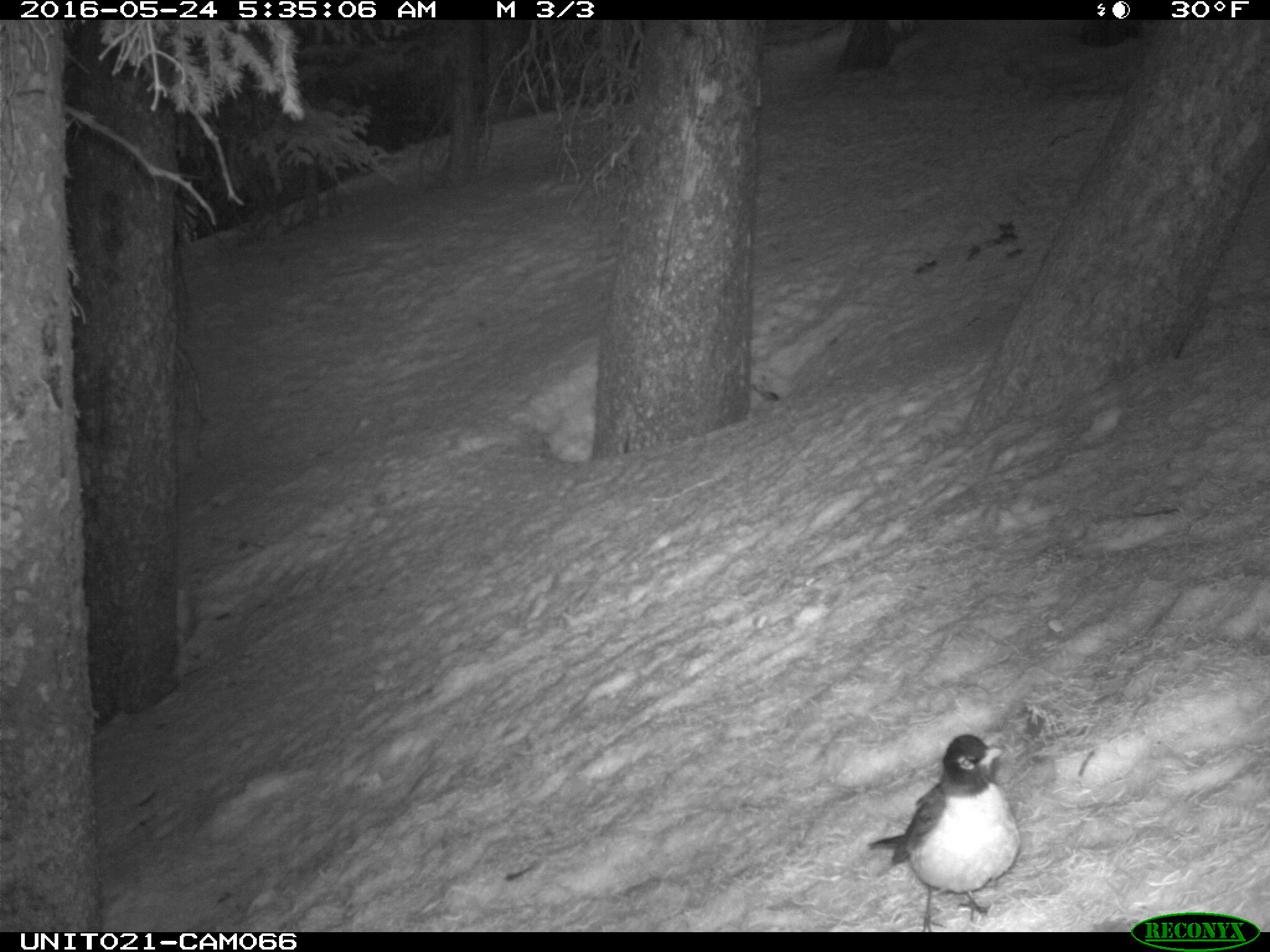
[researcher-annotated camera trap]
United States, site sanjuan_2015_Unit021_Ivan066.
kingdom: Animalia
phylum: Chordata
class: Aves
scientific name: Aves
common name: birds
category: unidentified bird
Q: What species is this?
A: Unidentified bird (birds) (Aves).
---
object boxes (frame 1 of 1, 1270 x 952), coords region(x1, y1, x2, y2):
animal: region(866, 732, 1024, 930)